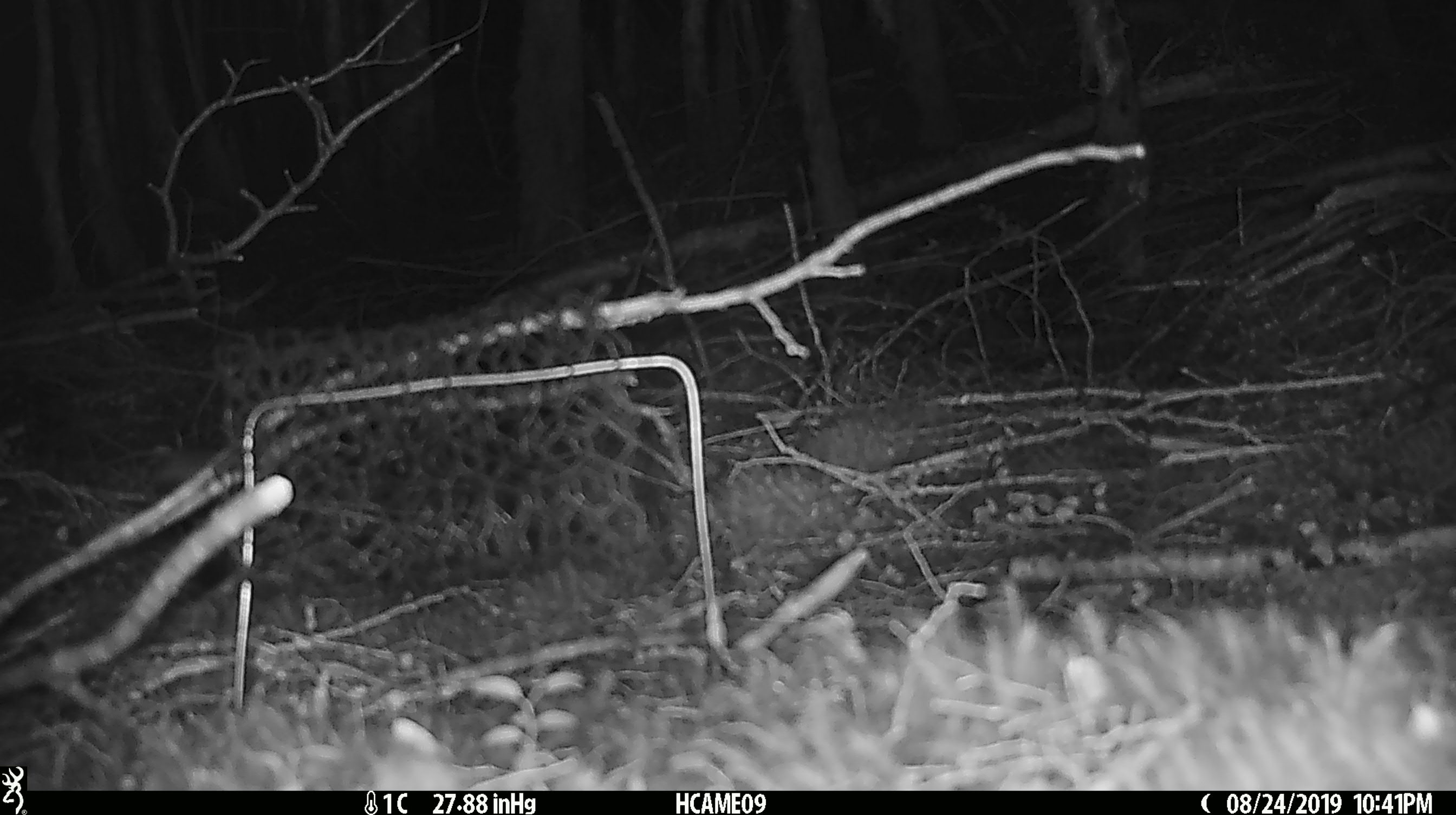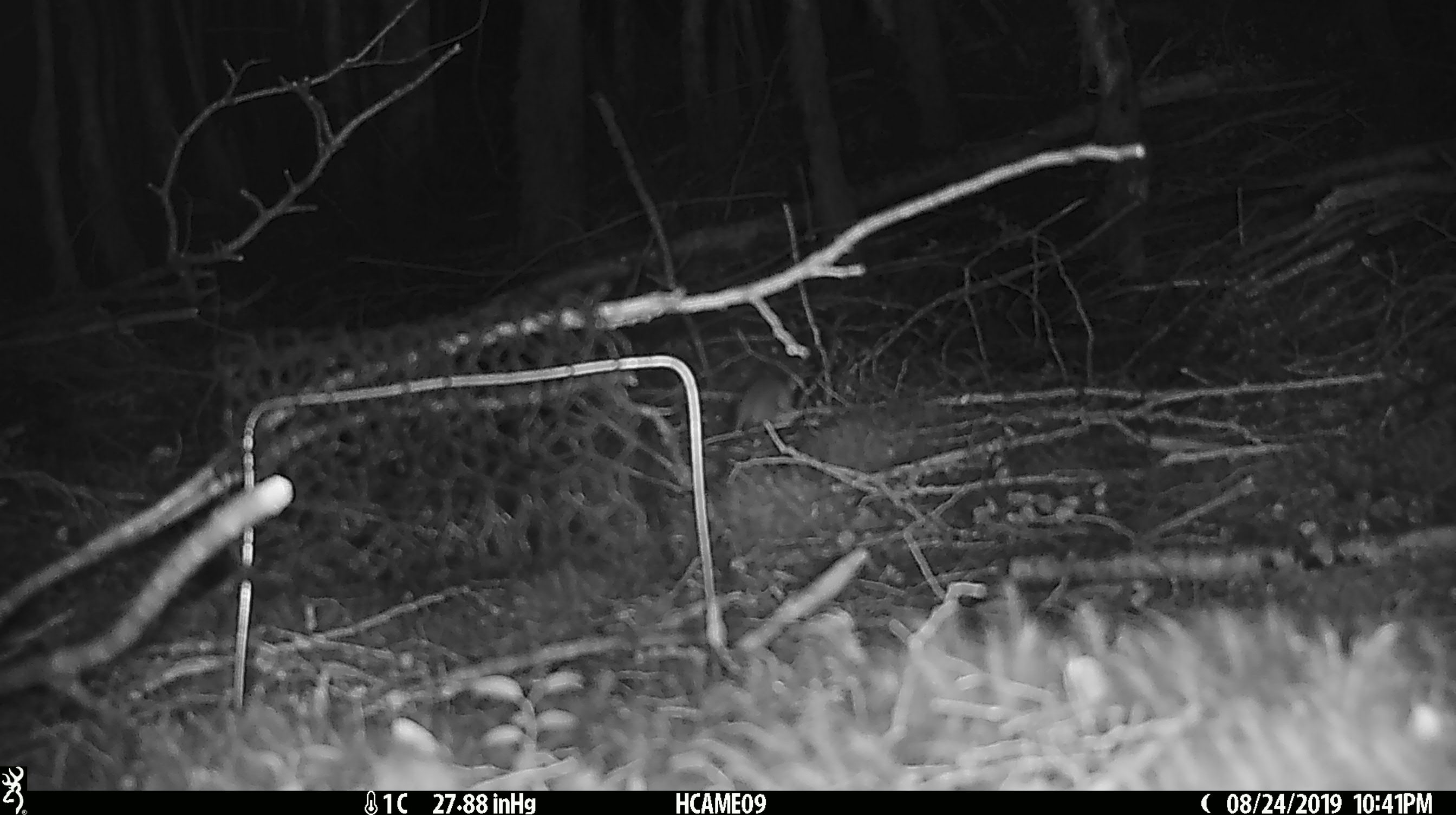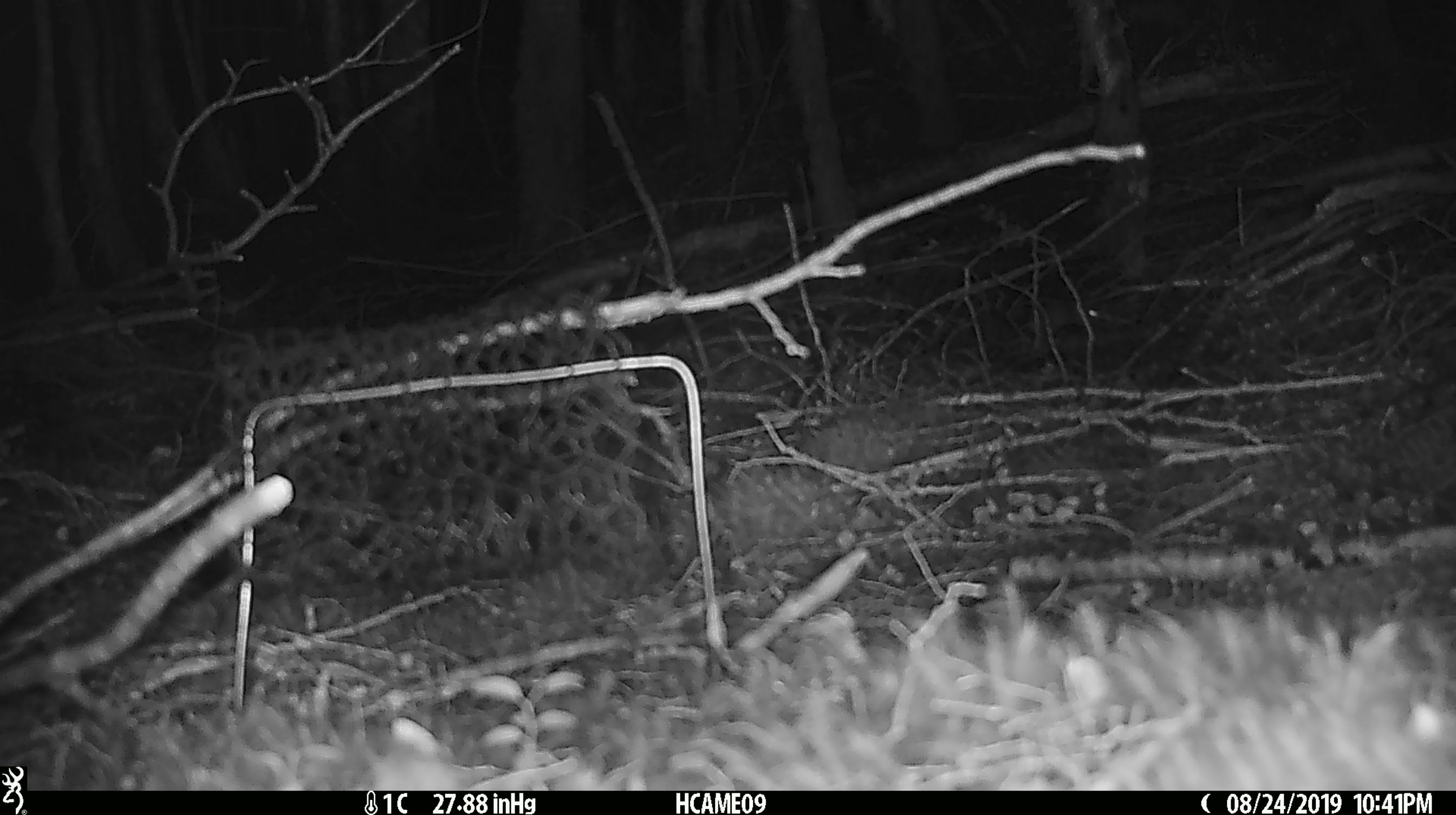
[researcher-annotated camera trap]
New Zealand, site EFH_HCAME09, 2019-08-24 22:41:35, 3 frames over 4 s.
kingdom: Animalia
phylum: Chordata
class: Mammalia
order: Rodentia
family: Muridae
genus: Mus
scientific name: Mus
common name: mouse